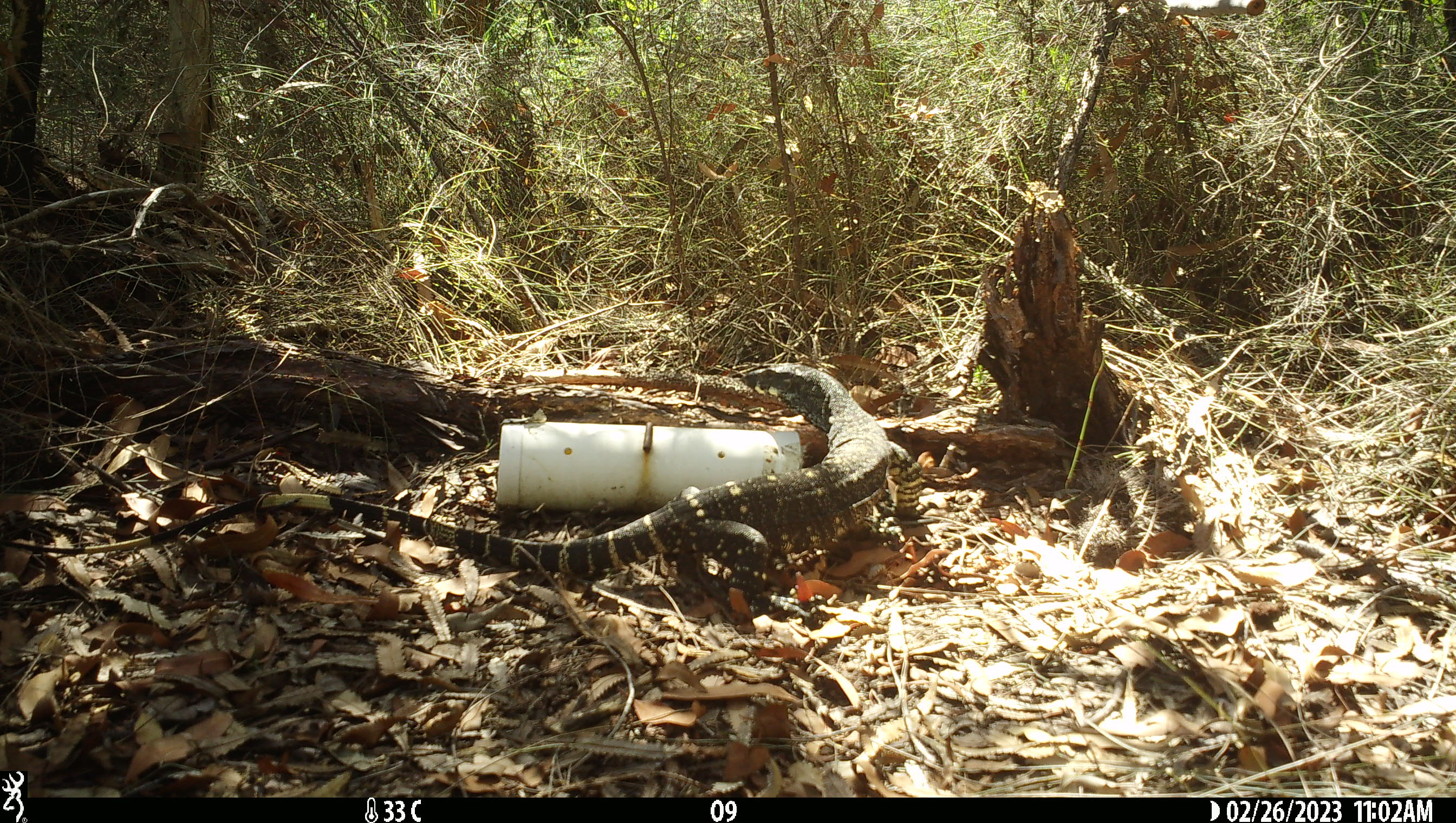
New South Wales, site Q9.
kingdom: Animalia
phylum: Chordata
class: Reptilia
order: Squamata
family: Varanidae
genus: Varanus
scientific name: Varanus varius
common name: lace monitor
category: goanna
Goanna (lace monitor) (Varanus varius).